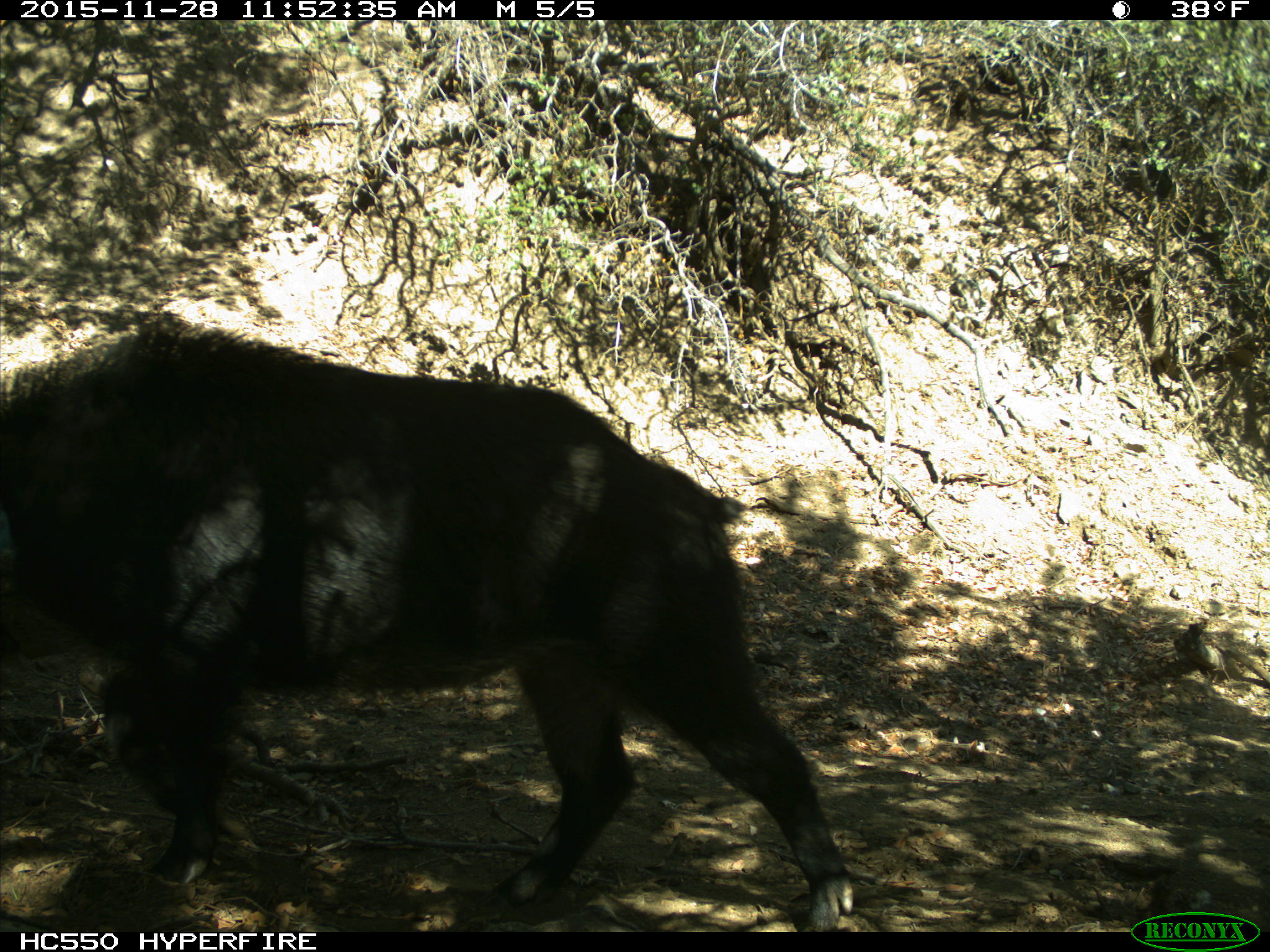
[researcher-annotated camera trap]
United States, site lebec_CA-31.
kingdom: Animalia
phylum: Chordata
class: Mammalia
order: Artiodactyla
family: Suidae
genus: Sus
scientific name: Sus scrofa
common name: wild boar